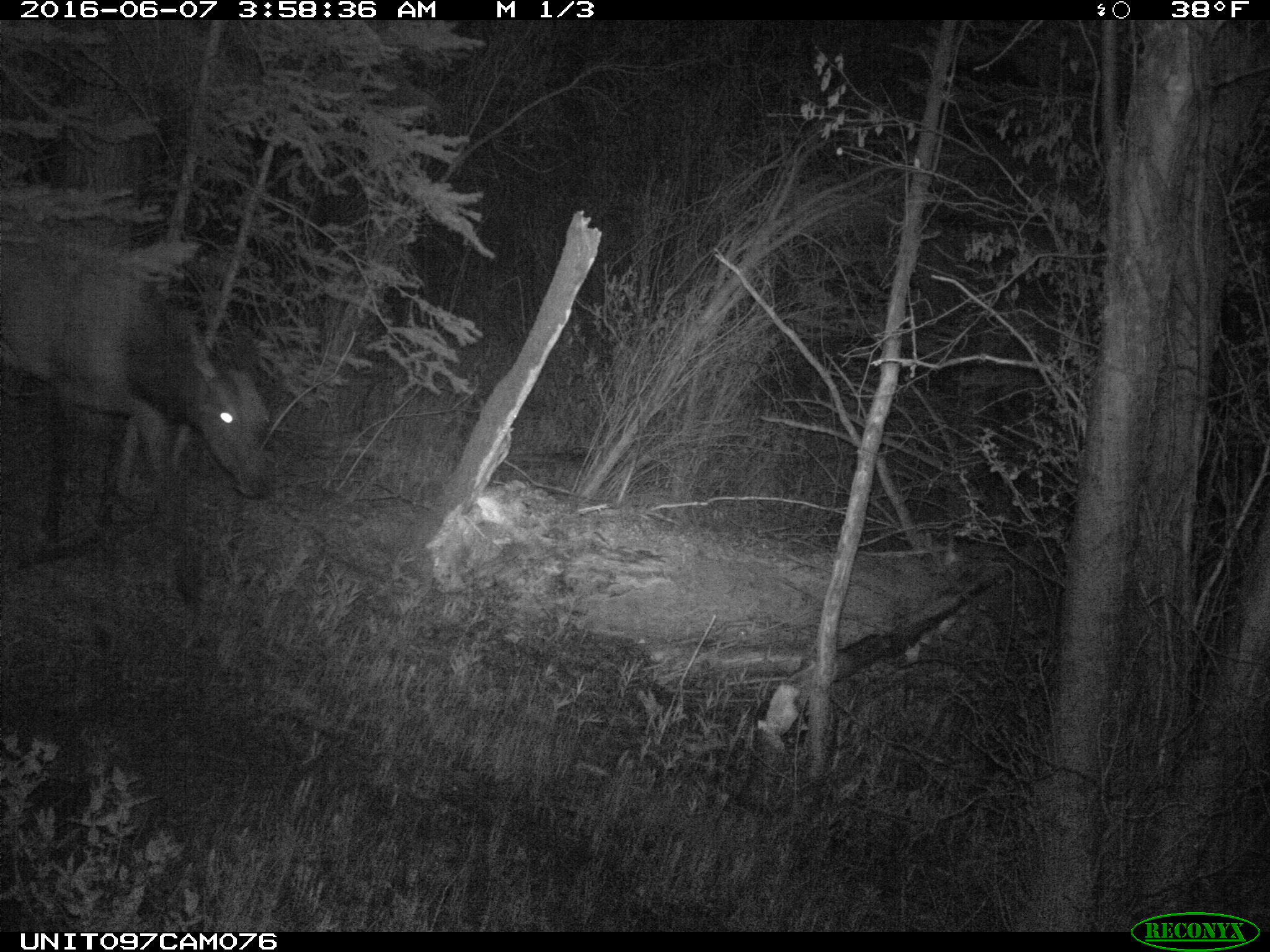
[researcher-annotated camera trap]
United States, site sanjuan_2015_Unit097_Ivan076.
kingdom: Animalia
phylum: Chordata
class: Mammalia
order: Artiodactyla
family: Cervidae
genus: Cervus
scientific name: Cervus elaphus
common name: red deer